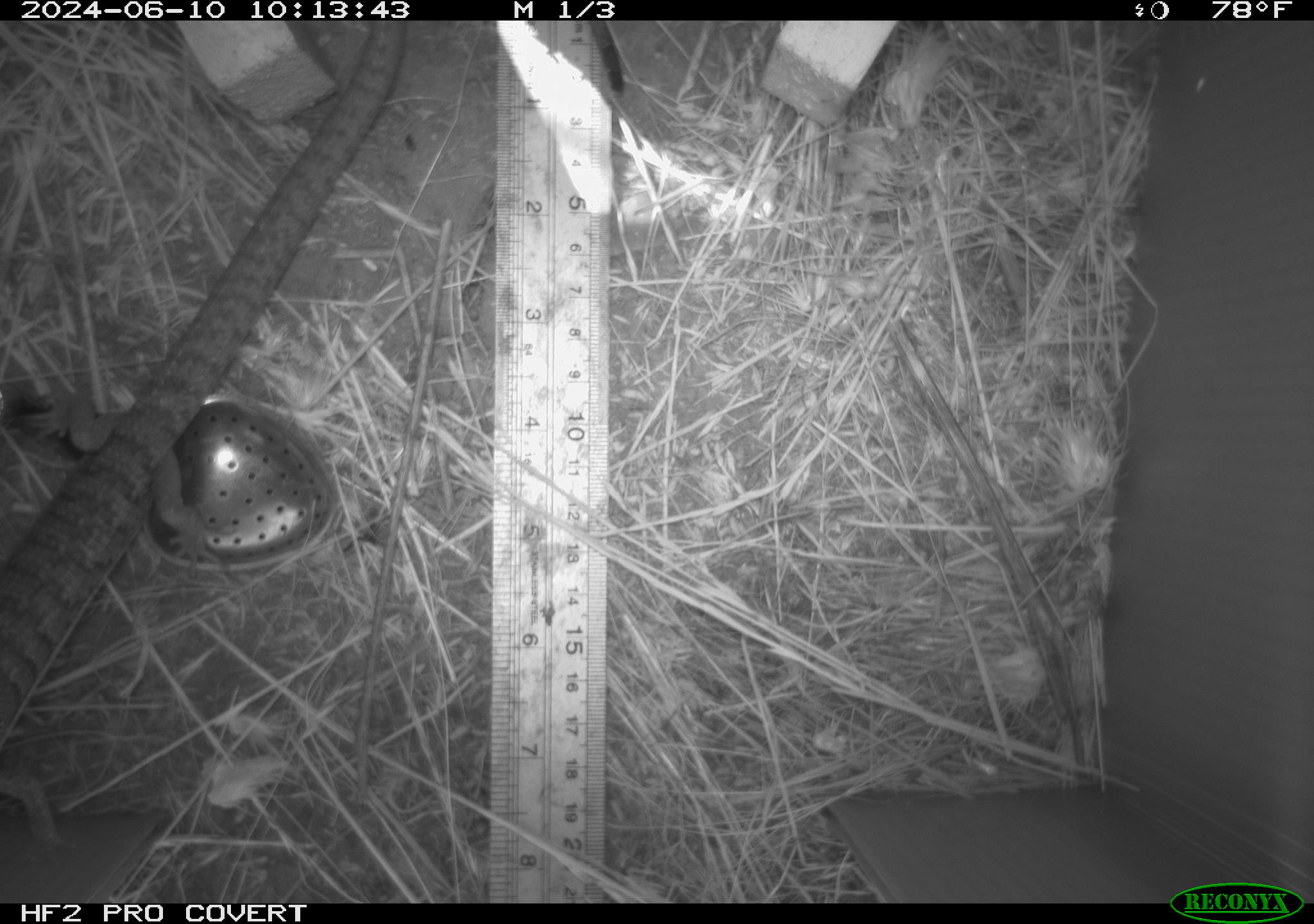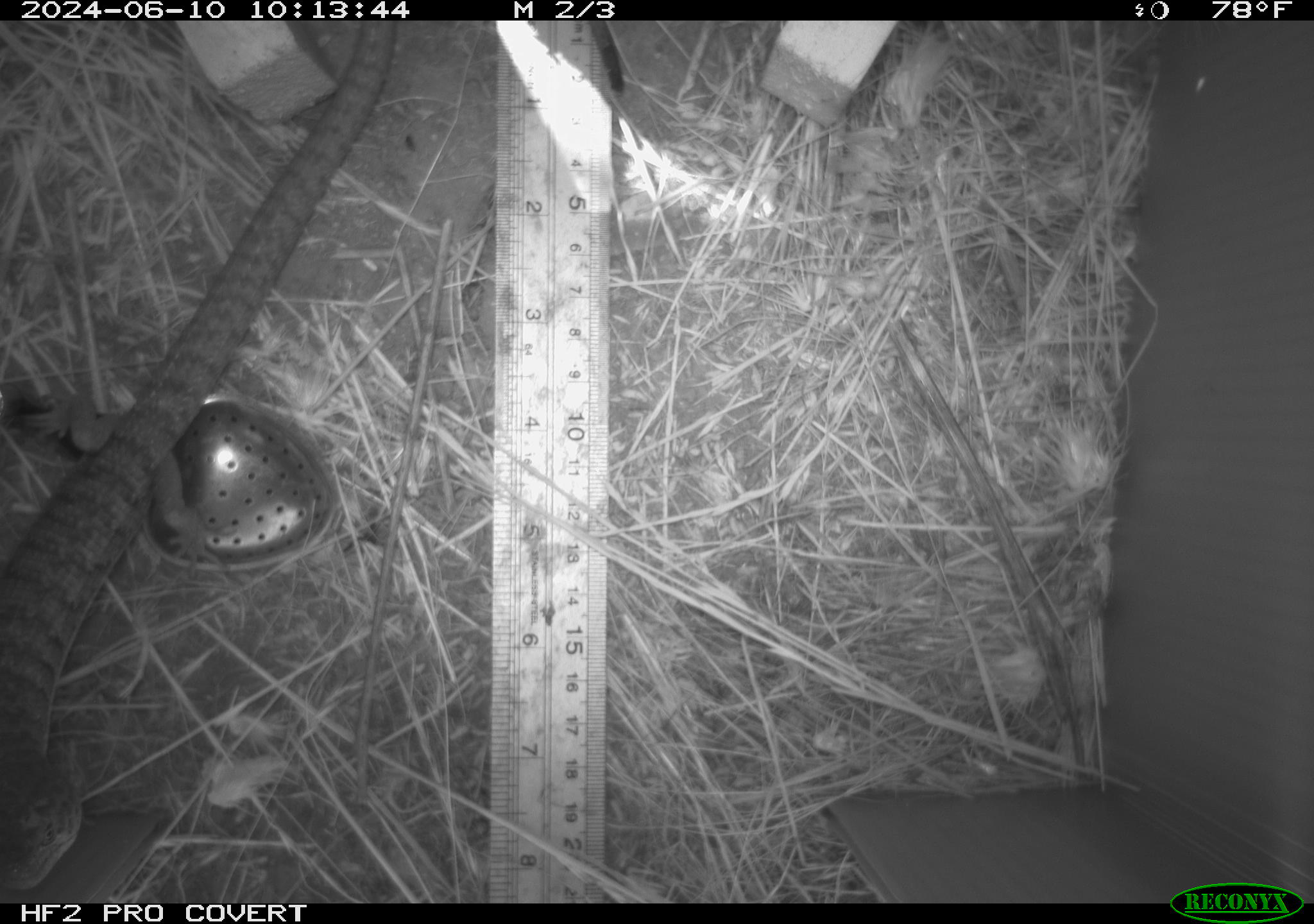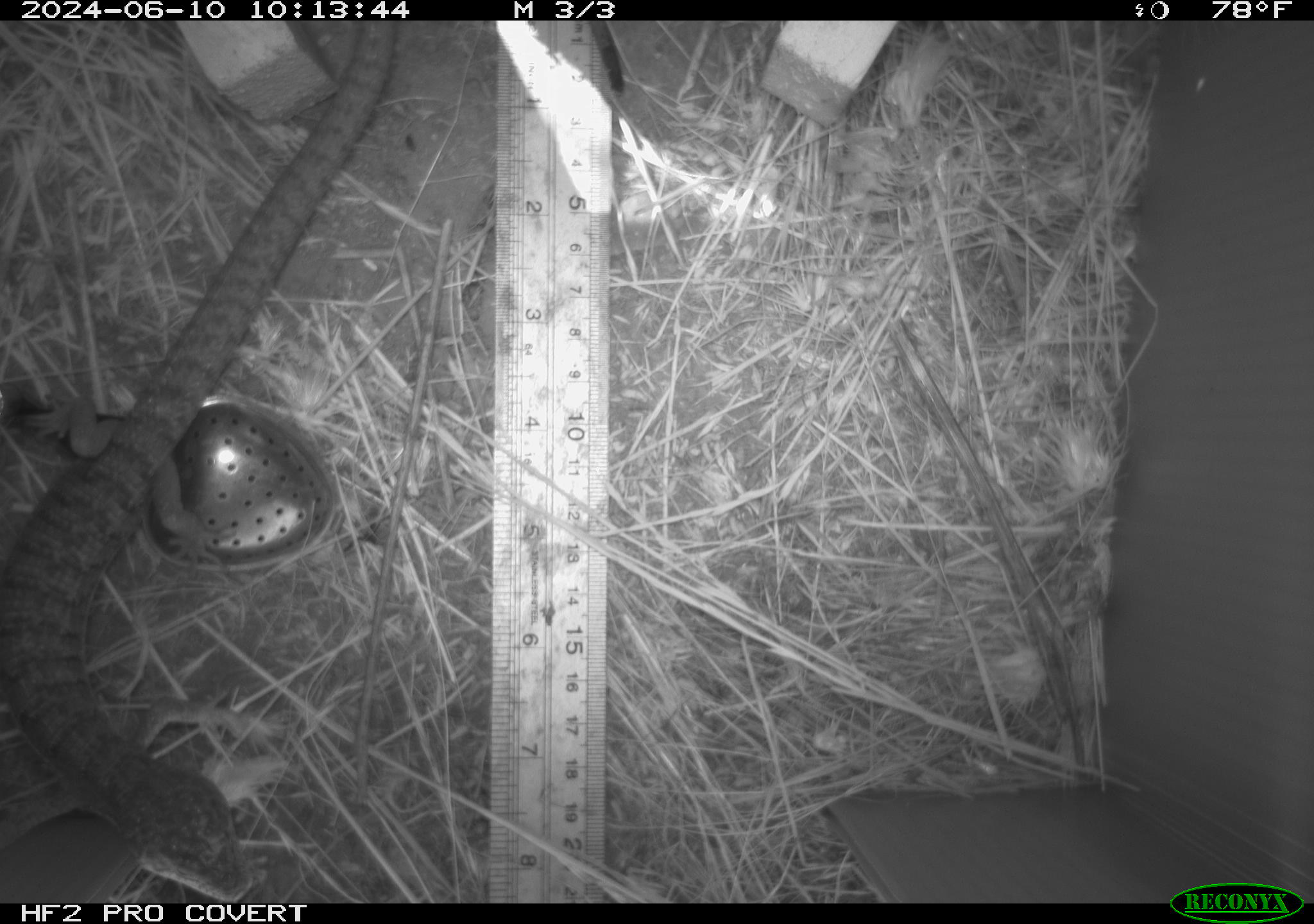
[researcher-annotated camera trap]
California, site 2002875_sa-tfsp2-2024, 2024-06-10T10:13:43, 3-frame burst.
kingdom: Animalia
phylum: Chordata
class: Reptilia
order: Squamata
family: Anguidae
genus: Elgaria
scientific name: Elgaria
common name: alligator lizards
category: elgaria species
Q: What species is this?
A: Elgaria species (alligator lizards) (Elgaria).